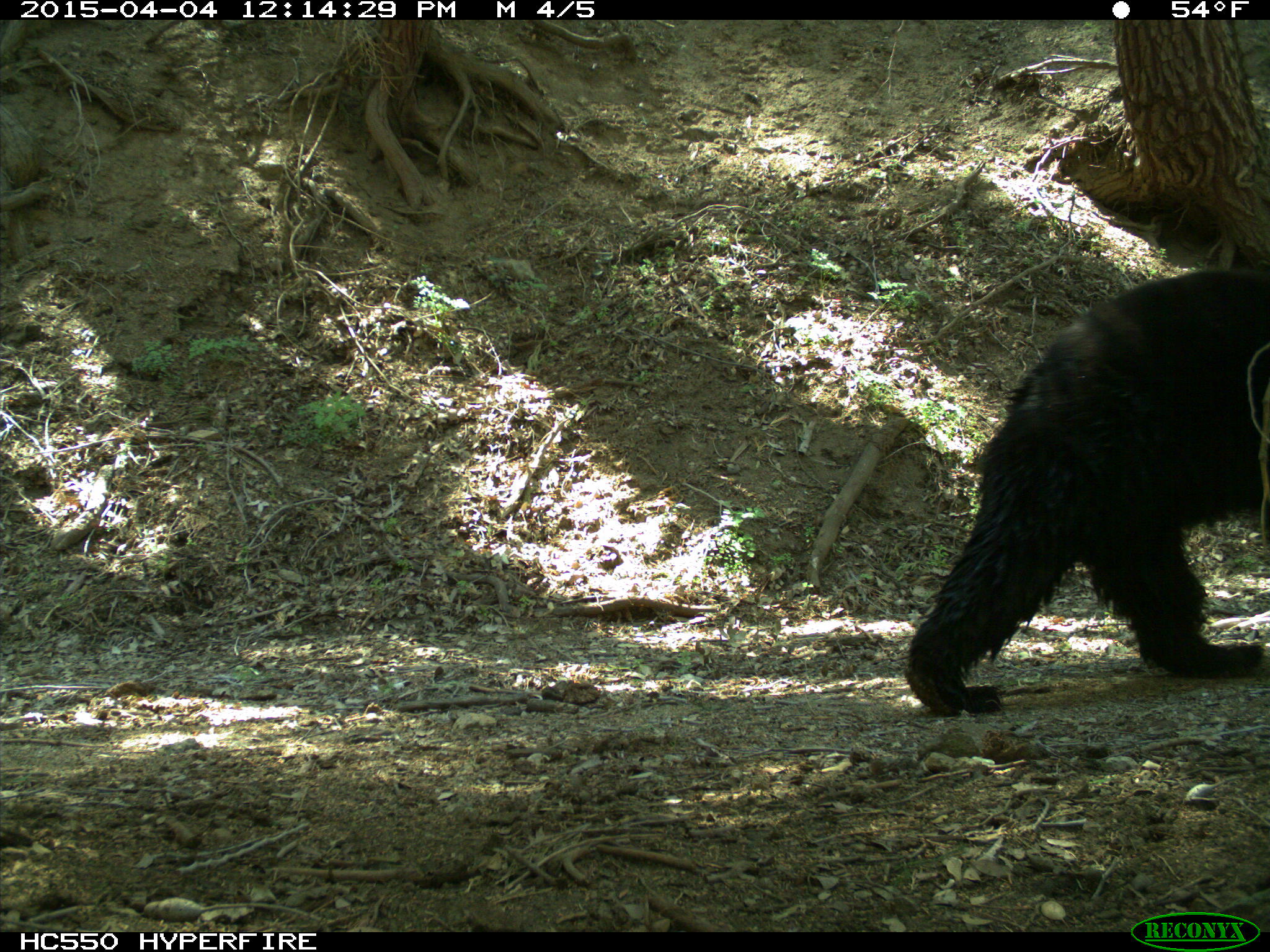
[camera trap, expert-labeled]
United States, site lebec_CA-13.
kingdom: Animalia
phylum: Chordata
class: Mammalia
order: Carnivora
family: Ursidae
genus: Ursus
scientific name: Ursus americanus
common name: american black bear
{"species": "Ursus americanus (american black bear)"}